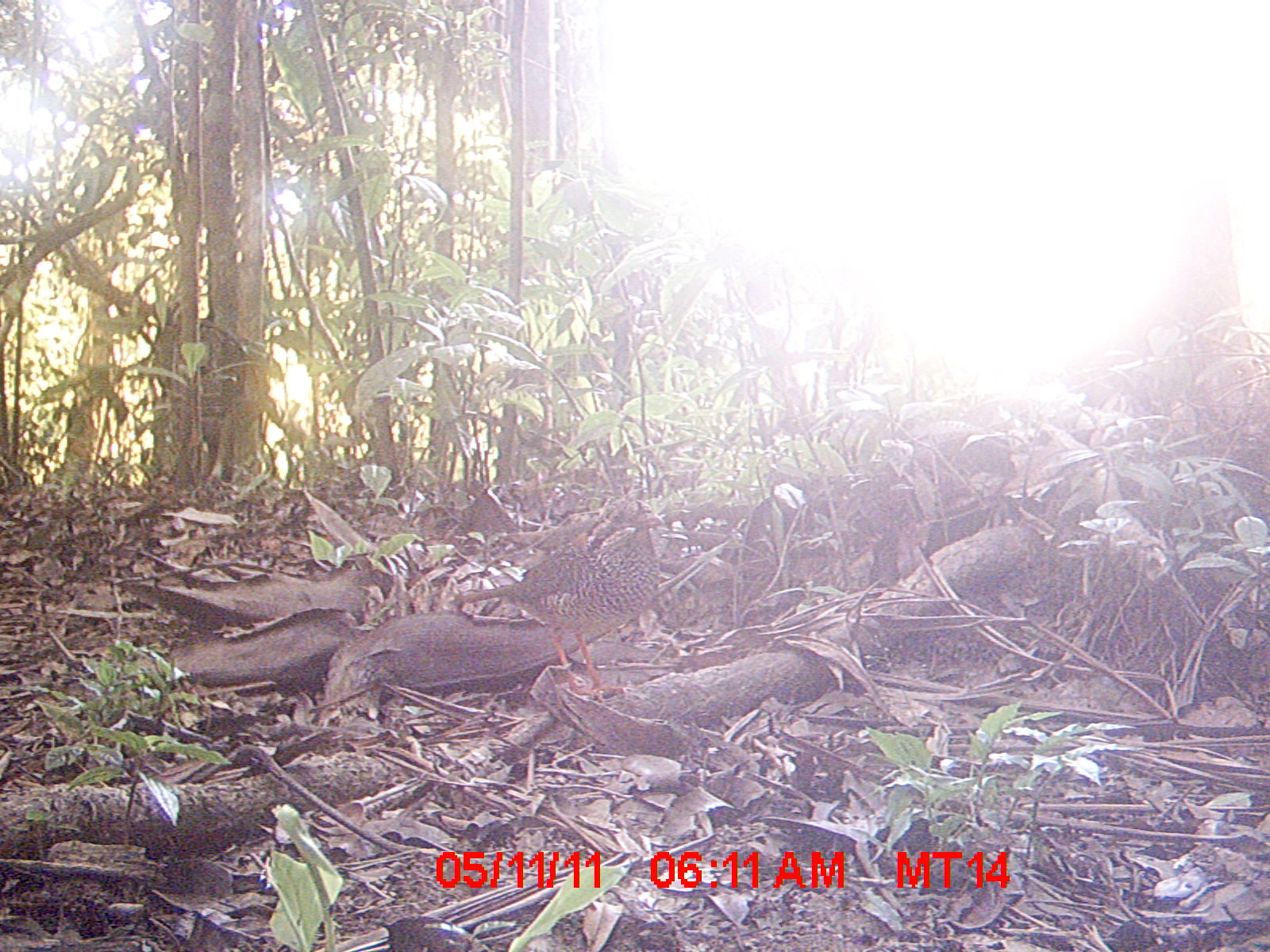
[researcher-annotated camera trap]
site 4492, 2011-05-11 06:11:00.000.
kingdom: Animalia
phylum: Chordata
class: Aves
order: Coraciiformes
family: Brachypteraciidae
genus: Brachypteracias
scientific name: Brachypteracias squamiger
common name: scaly ground roller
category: geobiastes squamiger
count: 1